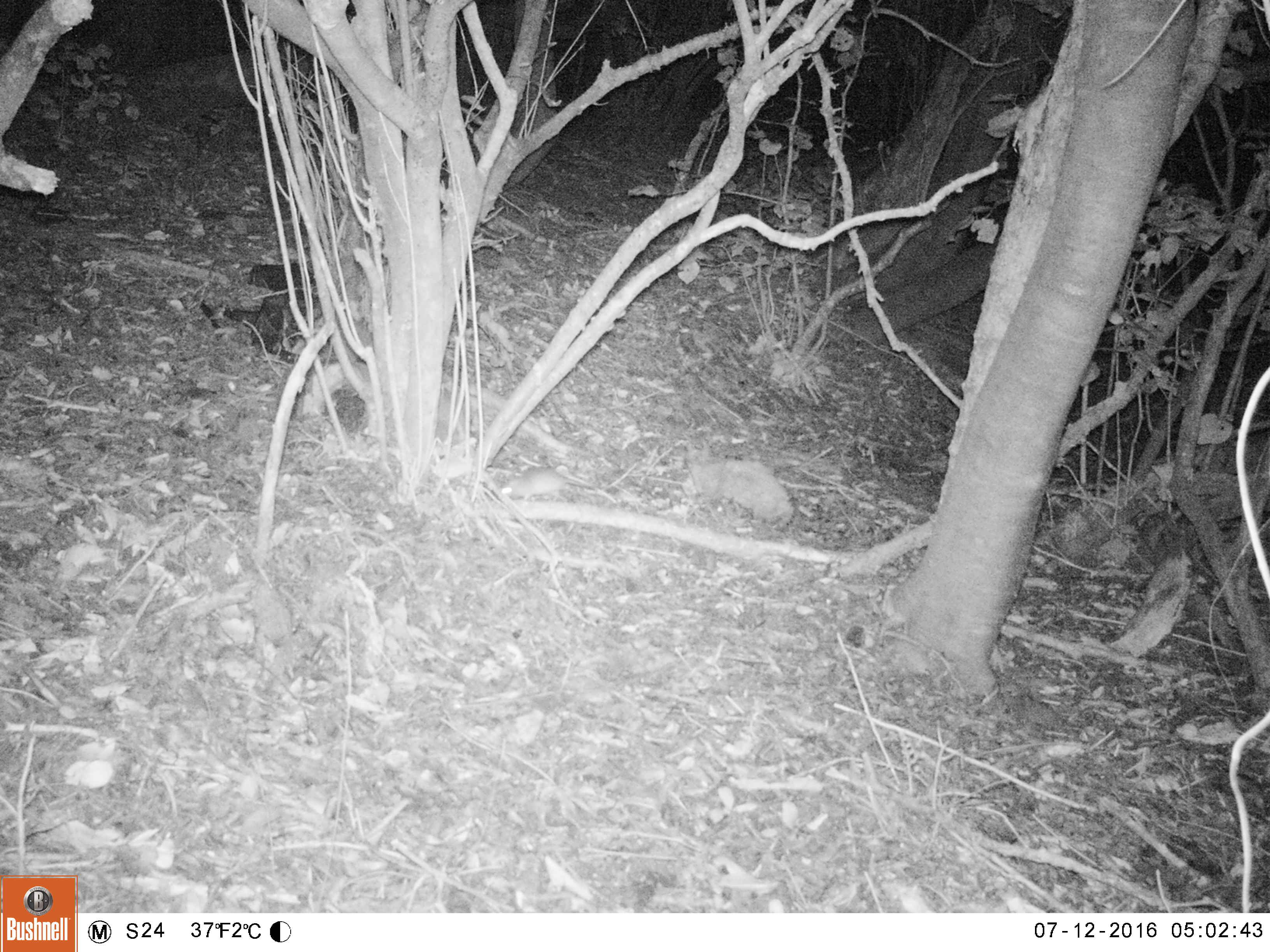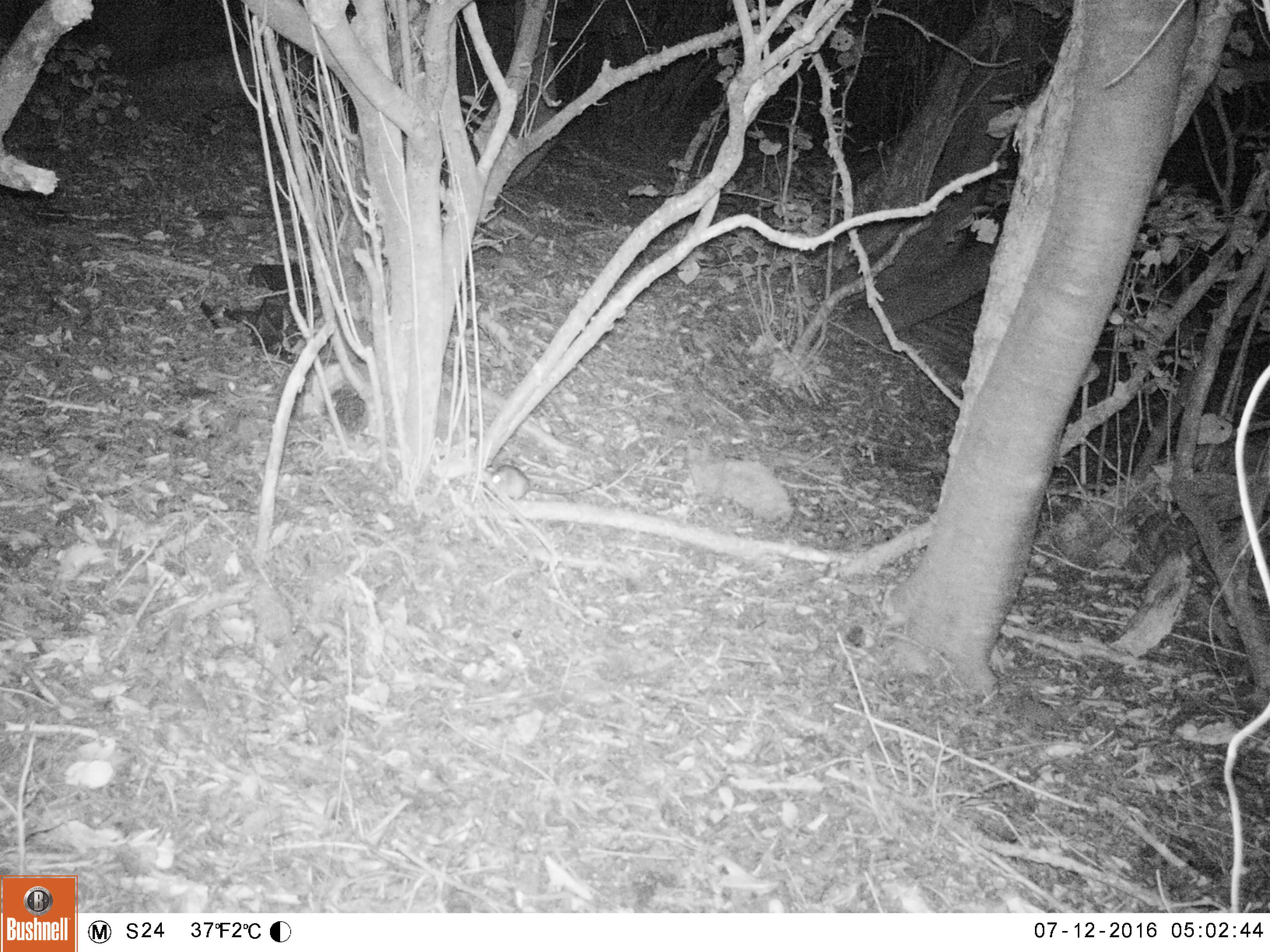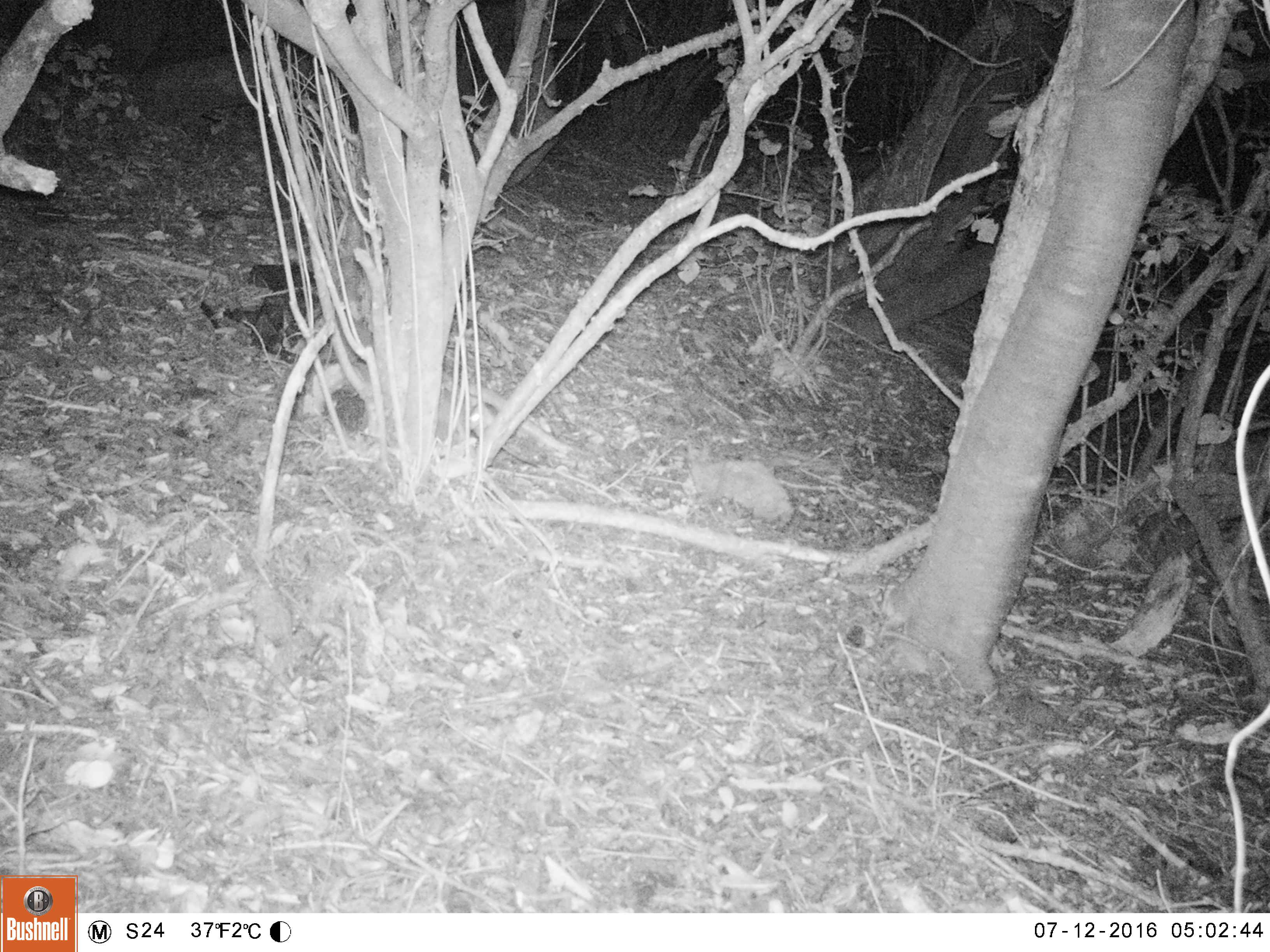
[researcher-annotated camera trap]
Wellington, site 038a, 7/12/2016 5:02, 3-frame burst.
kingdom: Animalia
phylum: Chordata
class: Mammalia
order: Rodentia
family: Muridae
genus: Rattus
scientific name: Rattus rattus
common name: ship rat